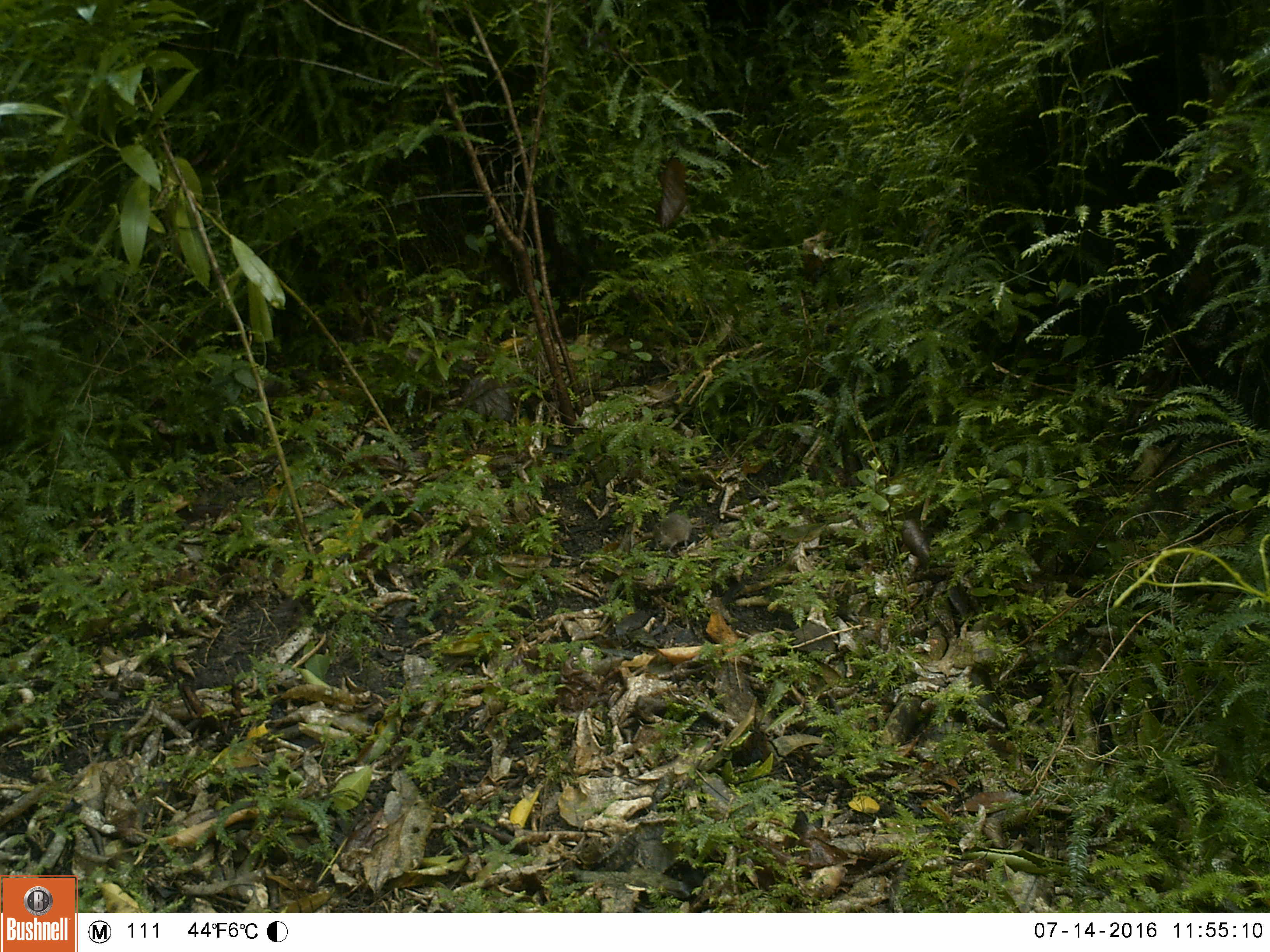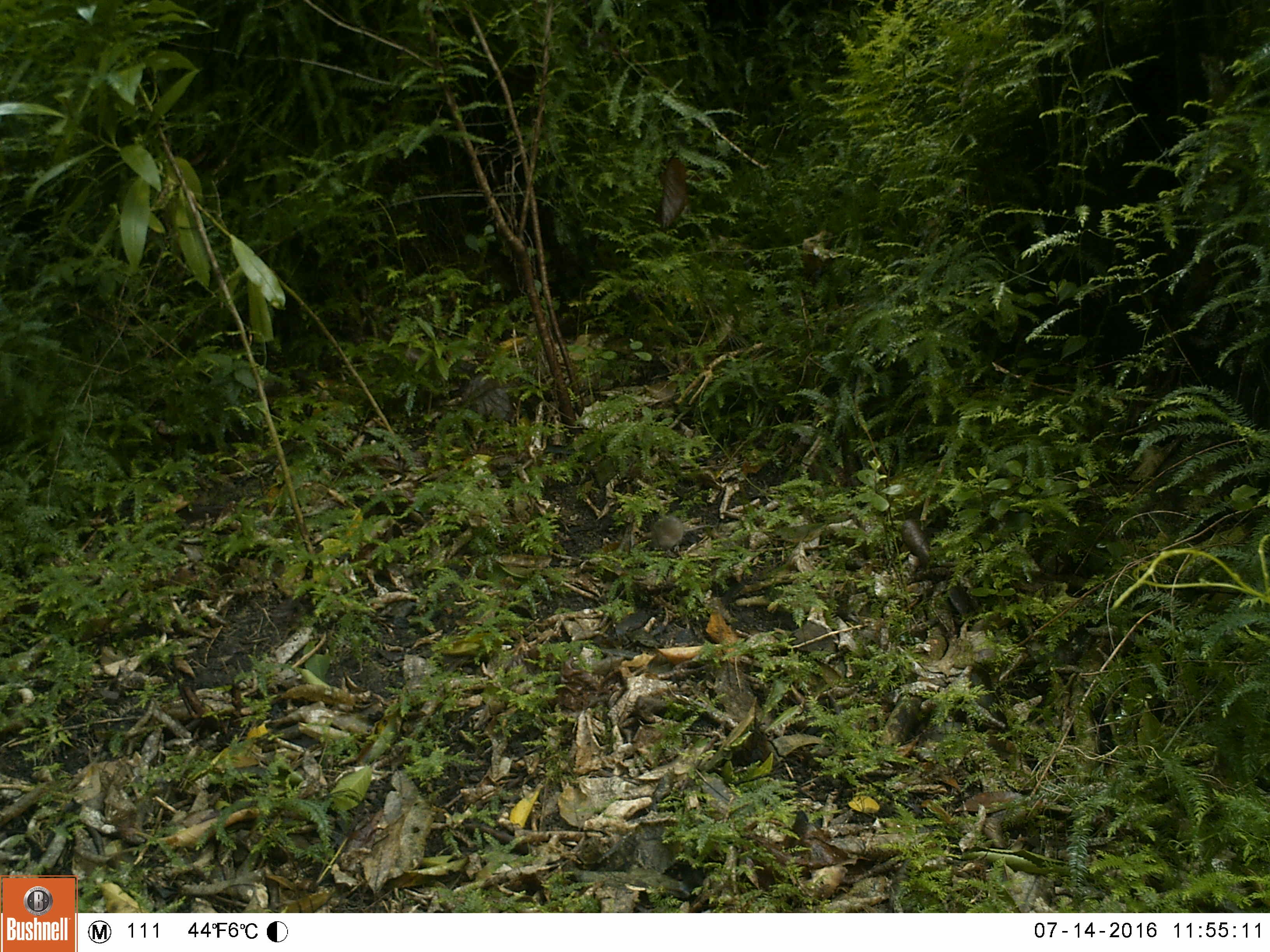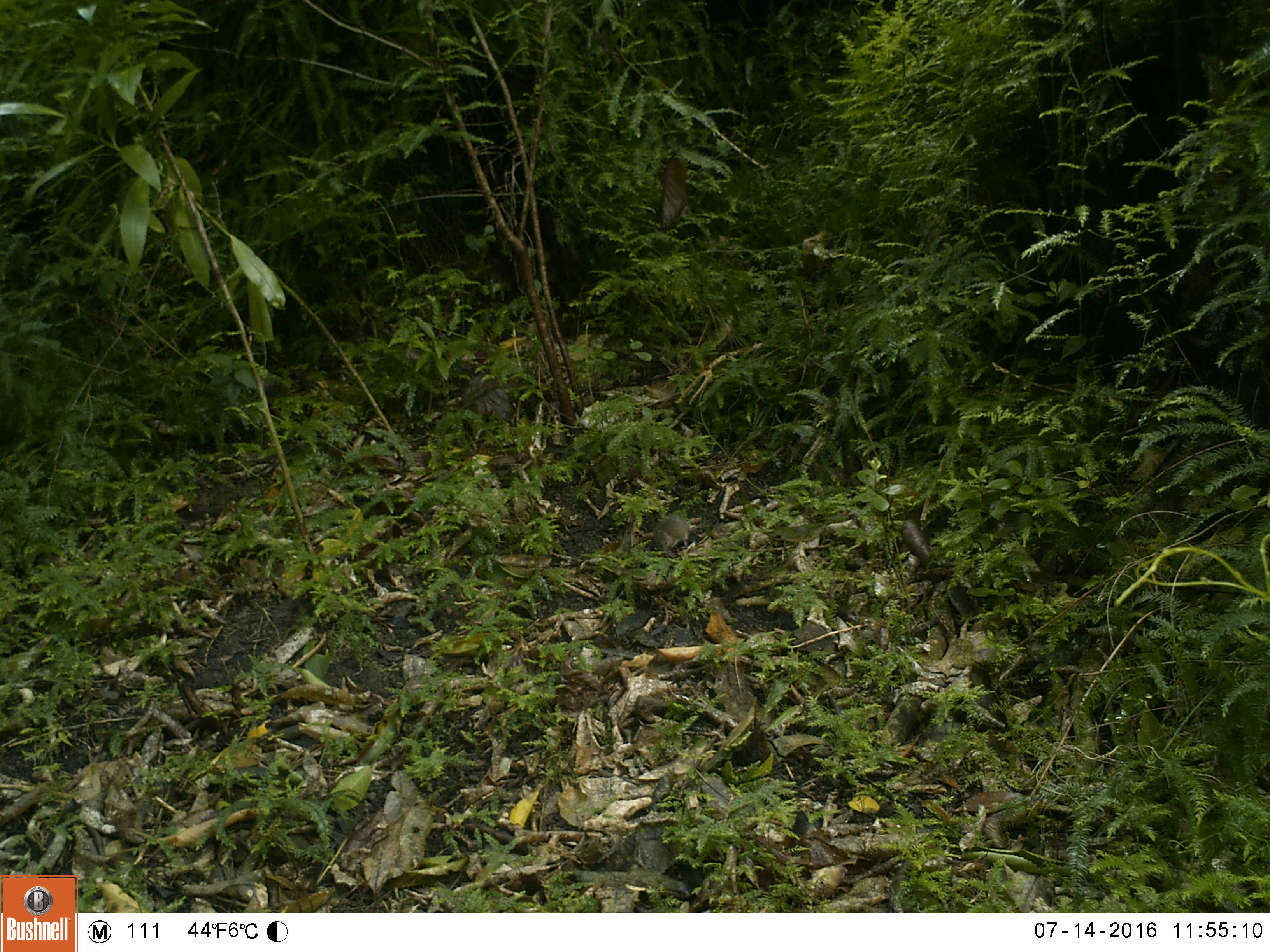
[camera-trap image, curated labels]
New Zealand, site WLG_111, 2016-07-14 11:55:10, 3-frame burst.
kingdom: Animalia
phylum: Chordata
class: Mammalia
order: Rodentia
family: Muridae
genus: Mus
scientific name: Mus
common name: mouse